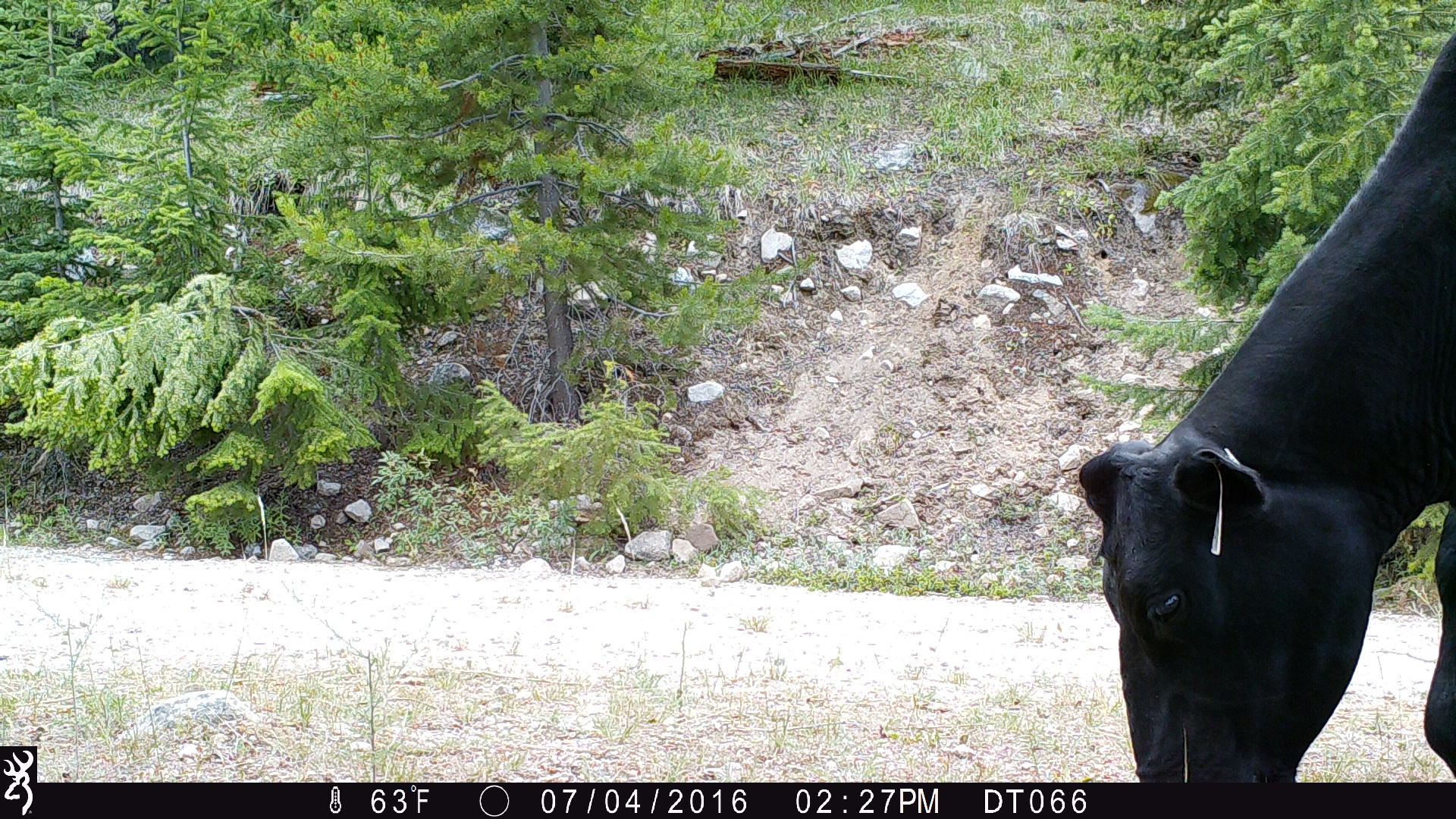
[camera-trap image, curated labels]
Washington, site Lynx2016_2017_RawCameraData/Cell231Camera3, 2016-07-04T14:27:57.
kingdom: Animalia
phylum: Chordata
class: Mammalia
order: Artiodactyla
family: Bovidae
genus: Bos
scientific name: Bos taurus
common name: domestic cattle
Domestic cattle (Bos taurus). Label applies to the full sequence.